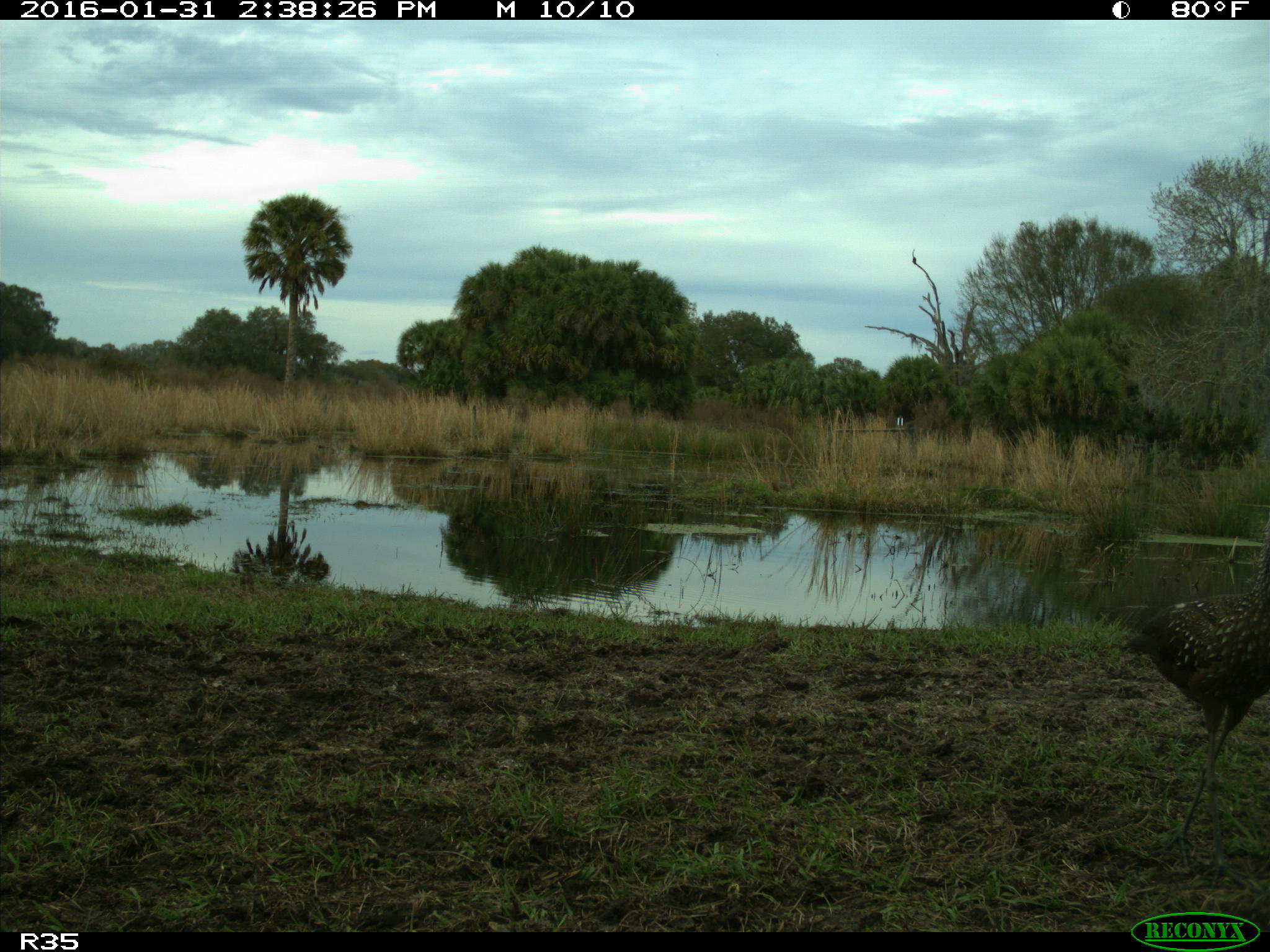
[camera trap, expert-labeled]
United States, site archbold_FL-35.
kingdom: Animalia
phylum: Chordata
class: Aves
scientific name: Aves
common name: birds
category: unidentified bird